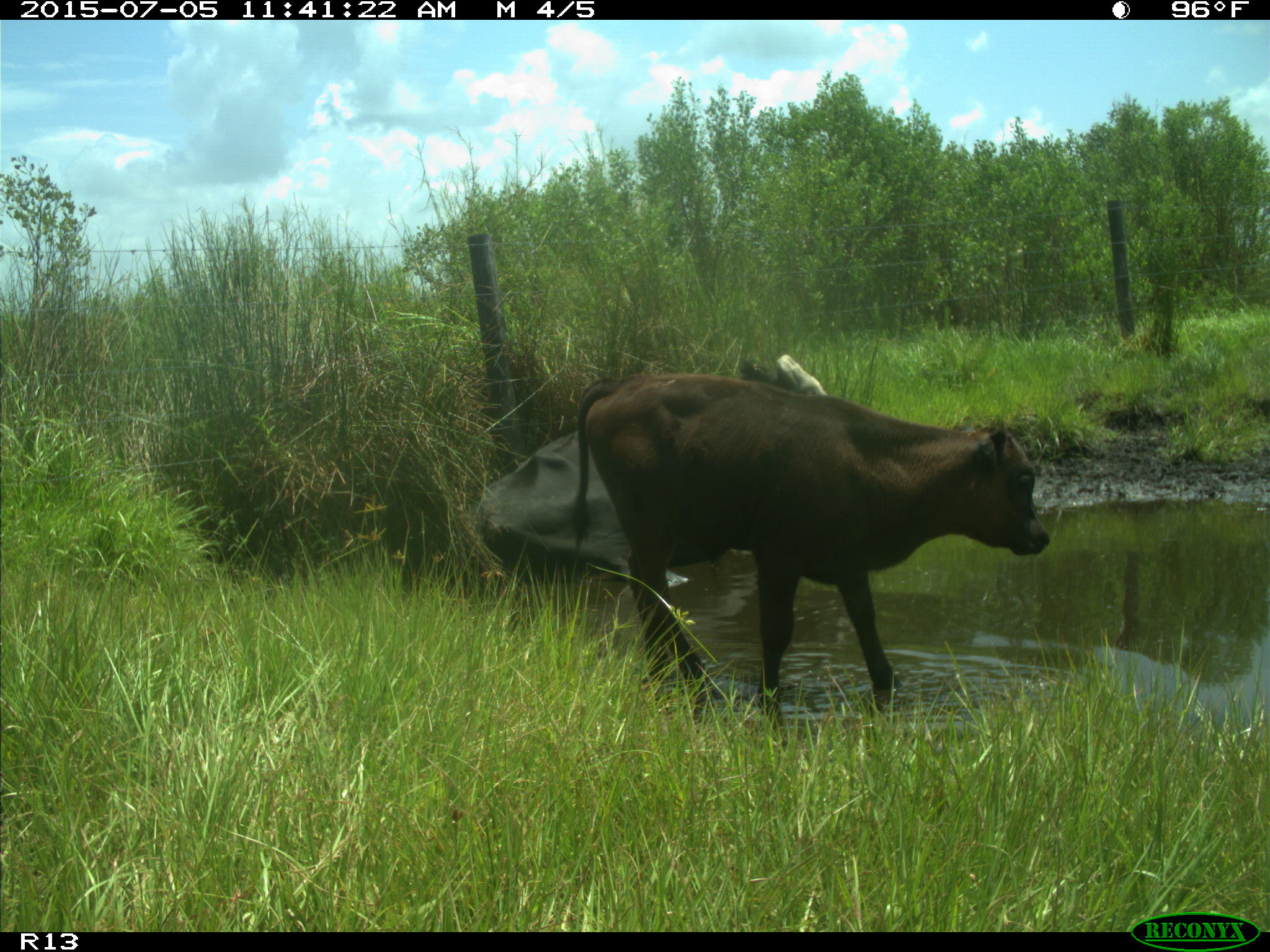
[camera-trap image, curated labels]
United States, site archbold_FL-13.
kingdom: Animalia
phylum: Chordata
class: Mammalia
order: Artiodactyla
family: Bovidae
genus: Bos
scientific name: Bos taurus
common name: domestic cow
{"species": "Bos taurus (domestic cow)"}